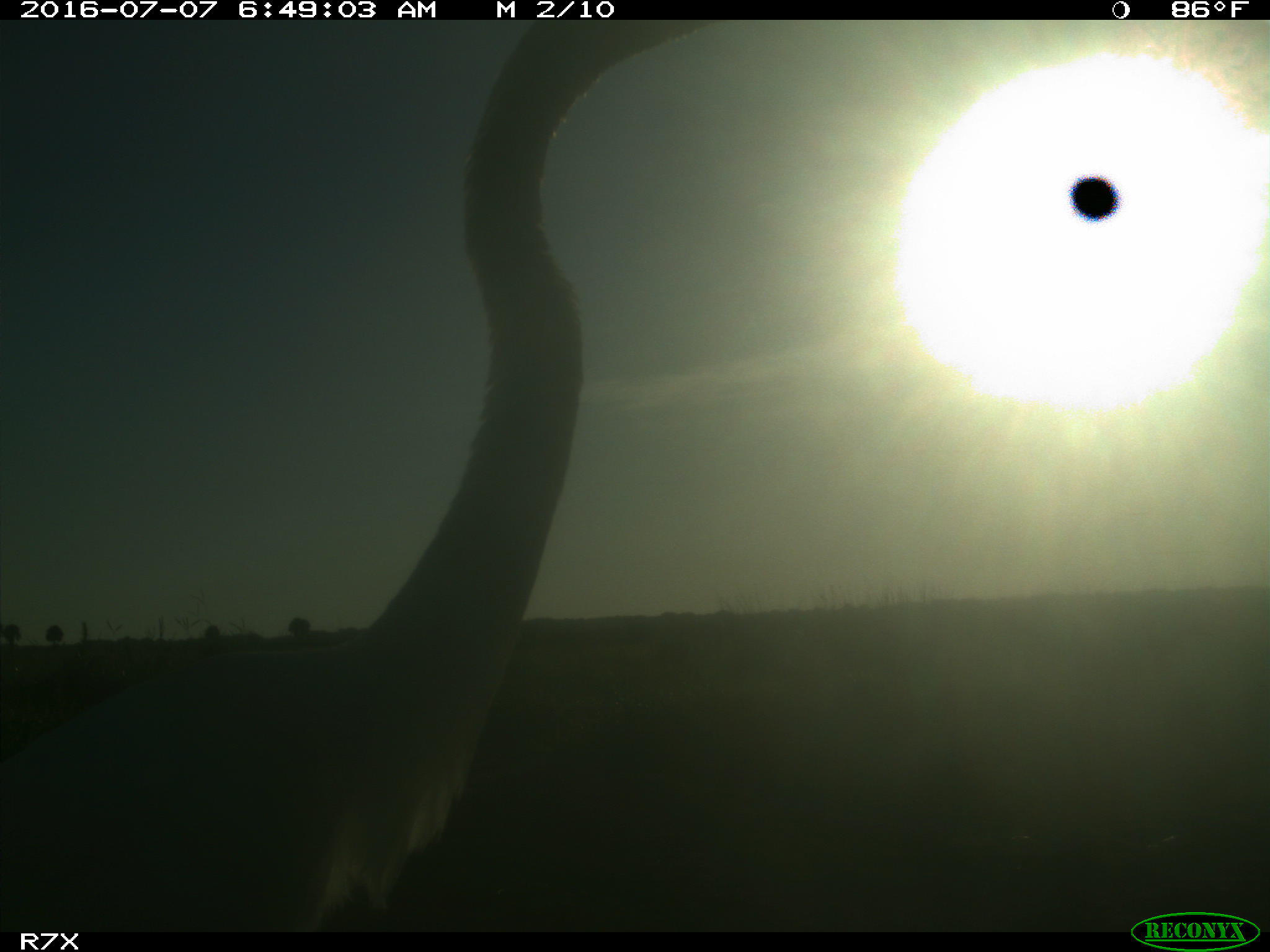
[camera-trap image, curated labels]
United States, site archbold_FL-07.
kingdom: Animalia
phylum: Chordata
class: Mammalia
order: Artiodactyla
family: Bovidae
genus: Bos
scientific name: Bos taurus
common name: domestic cow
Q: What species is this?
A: Bos taurus (domestic cow).